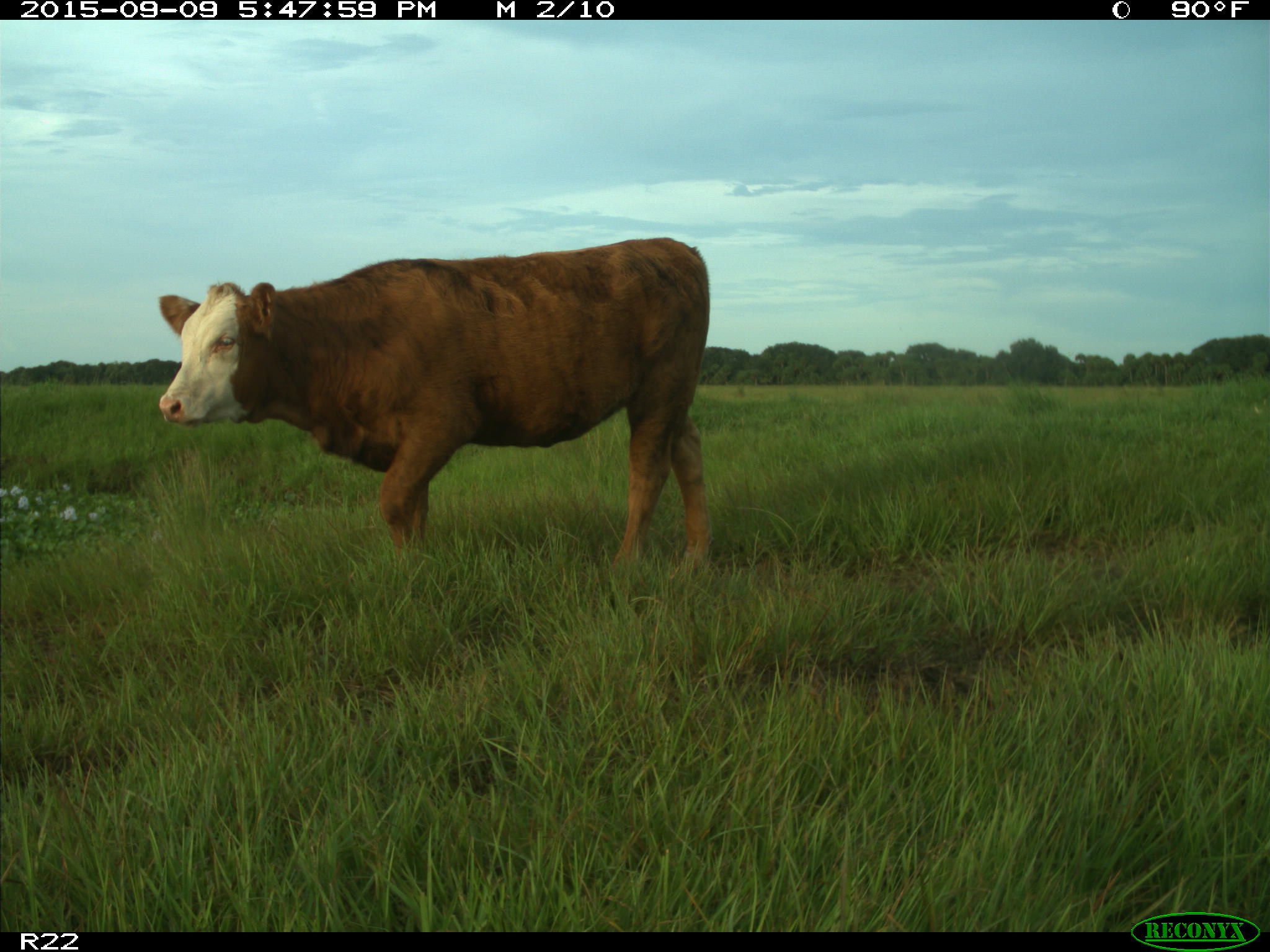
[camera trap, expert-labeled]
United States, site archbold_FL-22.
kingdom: Animalia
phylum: Chordata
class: Mammalia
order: Artiodactyla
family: Bovidae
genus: Bos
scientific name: Bos taurus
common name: domestic cow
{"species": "Bos taurus (domestic cow)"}